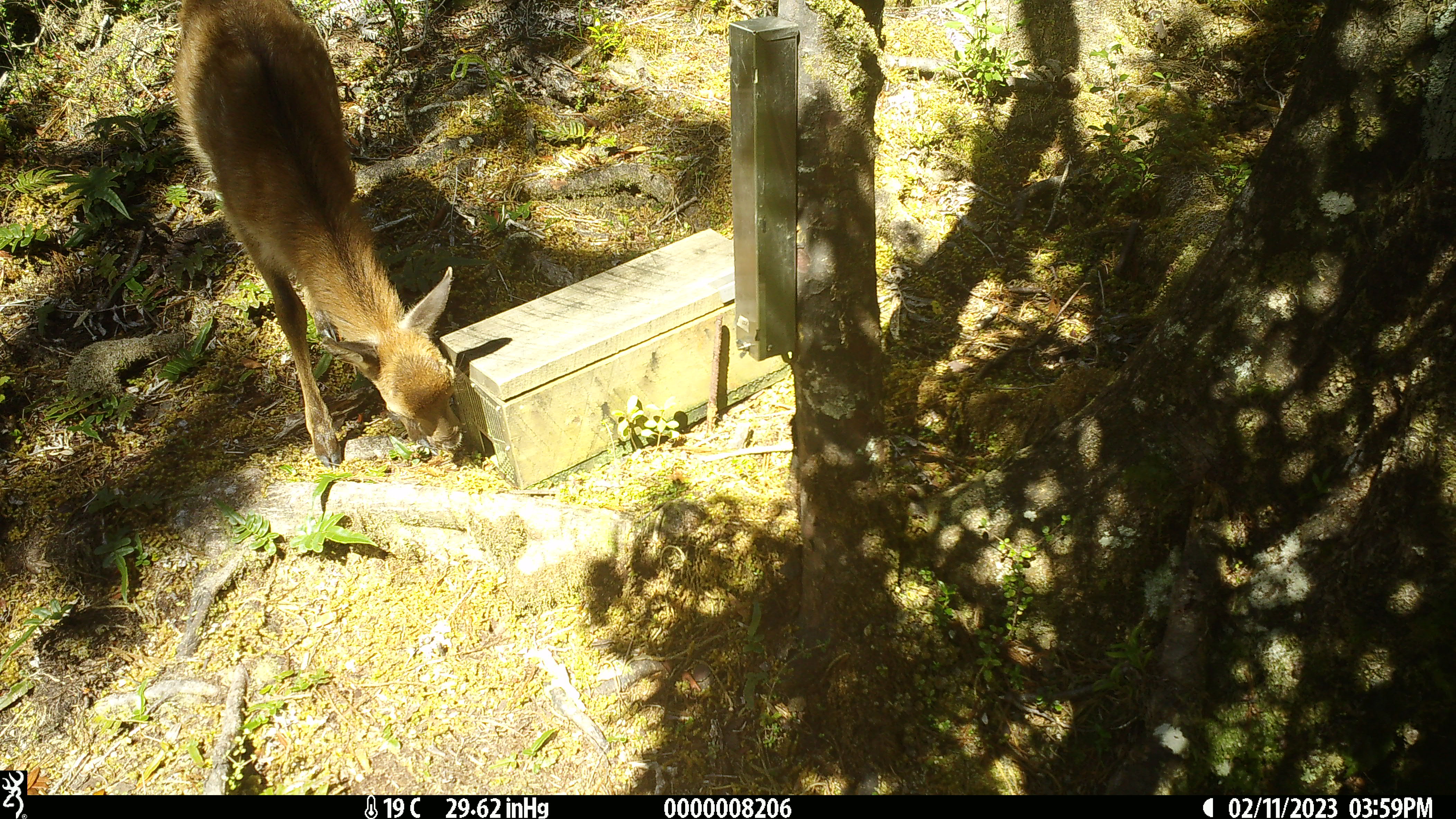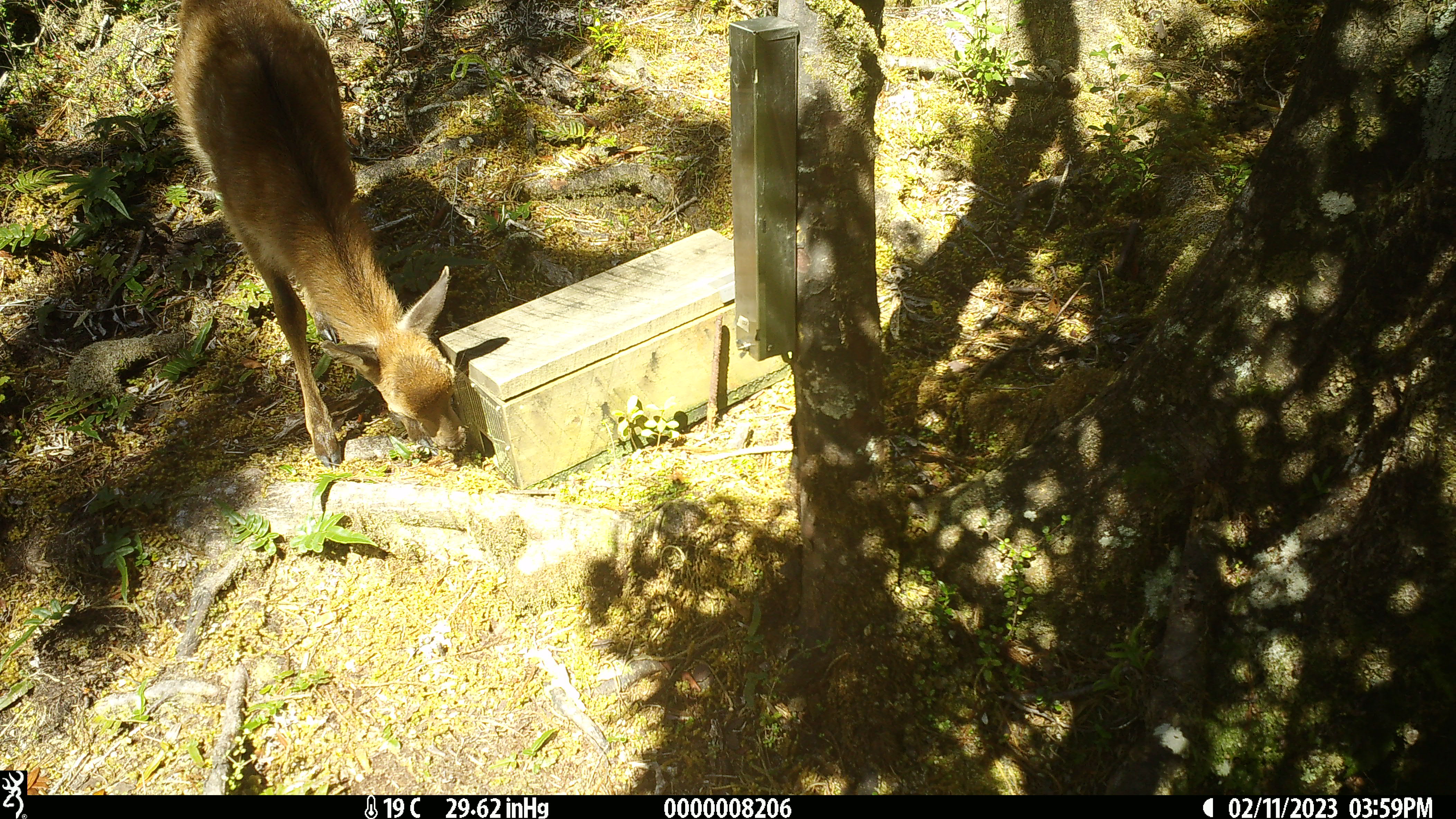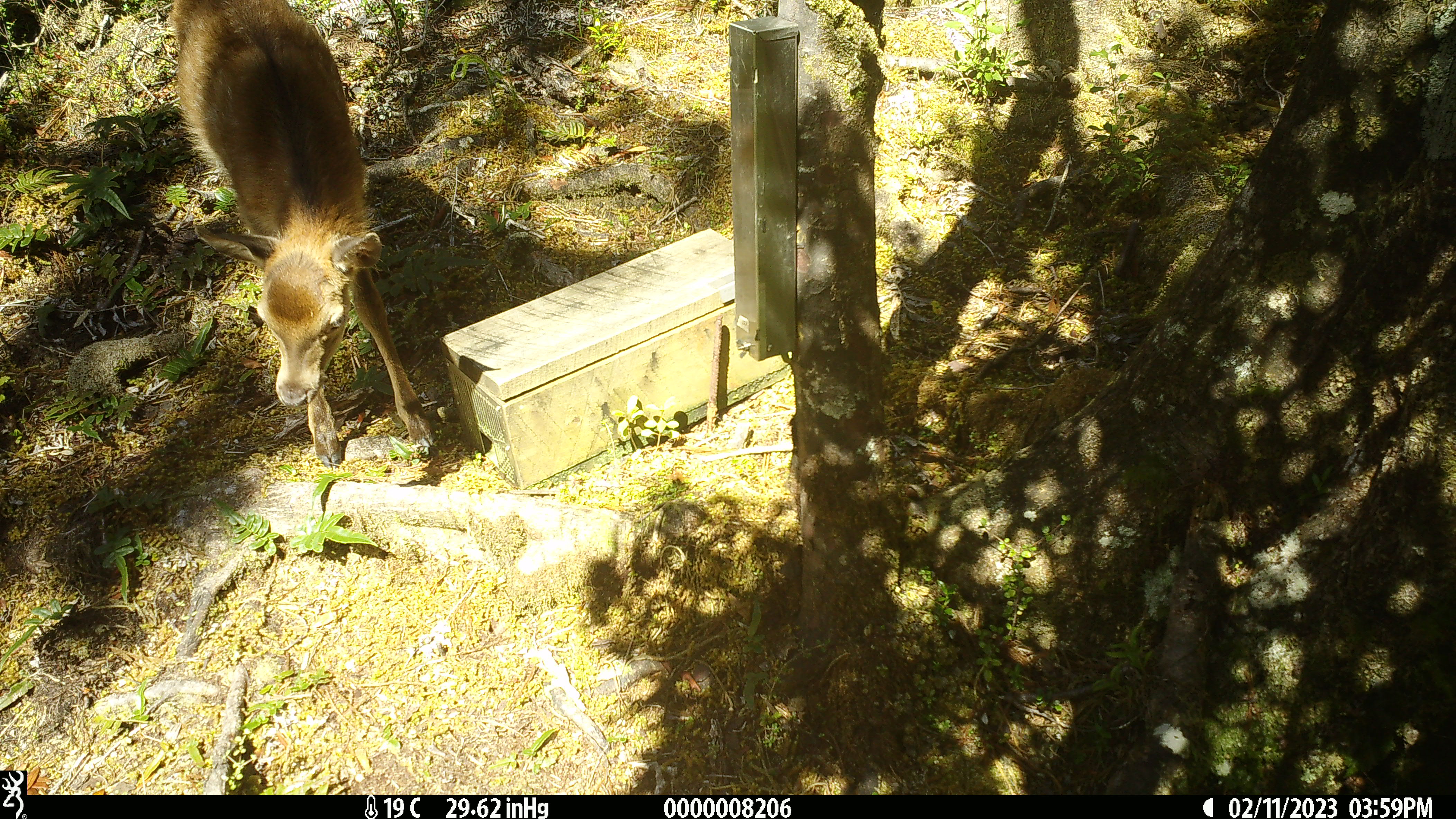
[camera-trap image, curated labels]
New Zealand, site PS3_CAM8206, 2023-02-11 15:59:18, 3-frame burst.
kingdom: Animalia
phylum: Chordata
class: Mammalia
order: Artiodactyla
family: Cervidae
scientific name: Cervidae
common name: deer